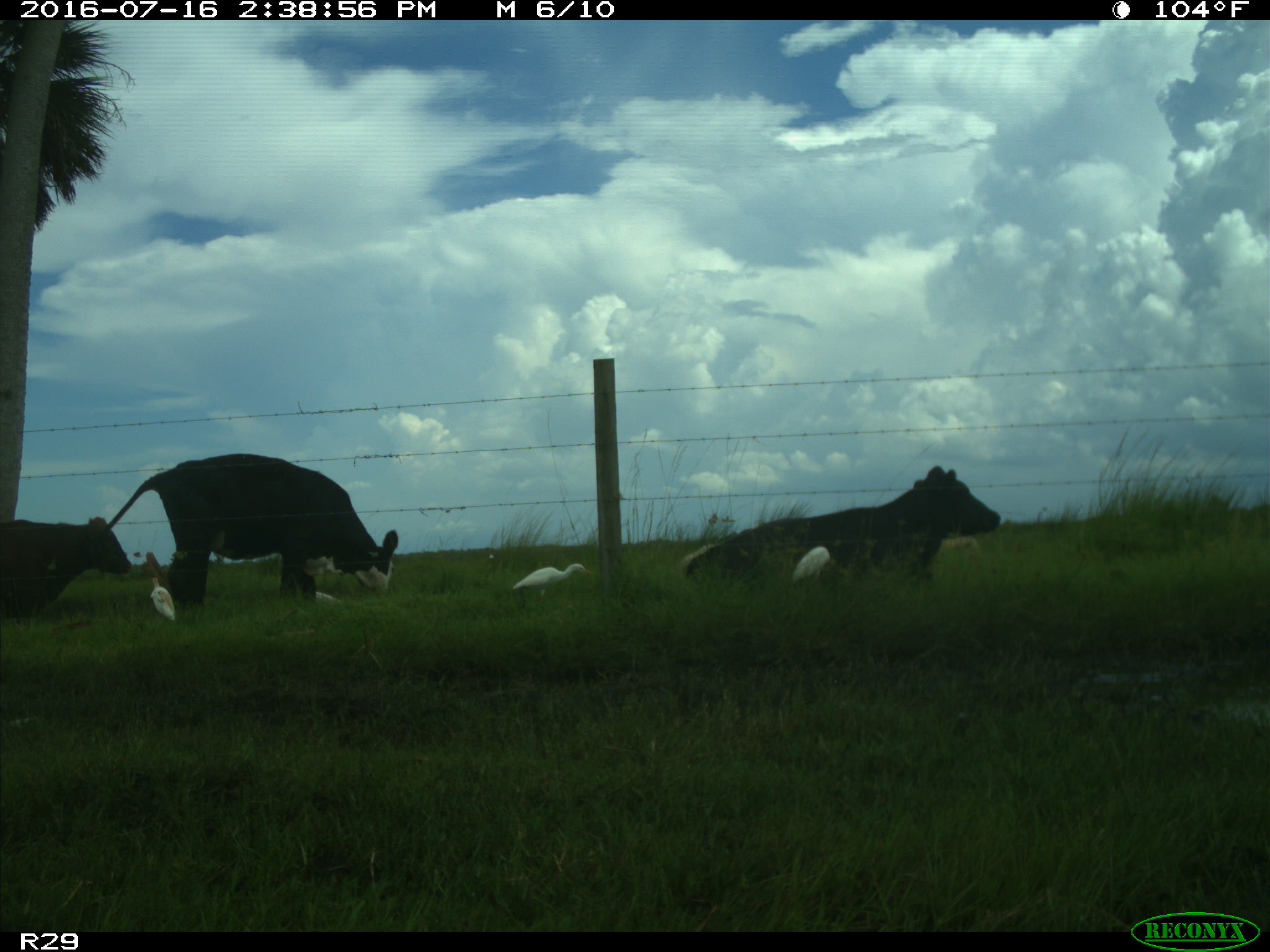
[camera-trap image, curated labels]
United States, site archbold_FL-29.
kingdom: Animalia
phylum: Chordata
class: Mammalia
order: Artiodactyla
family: Bovidae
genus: Bos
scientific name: Bos taurus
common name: domestic cow